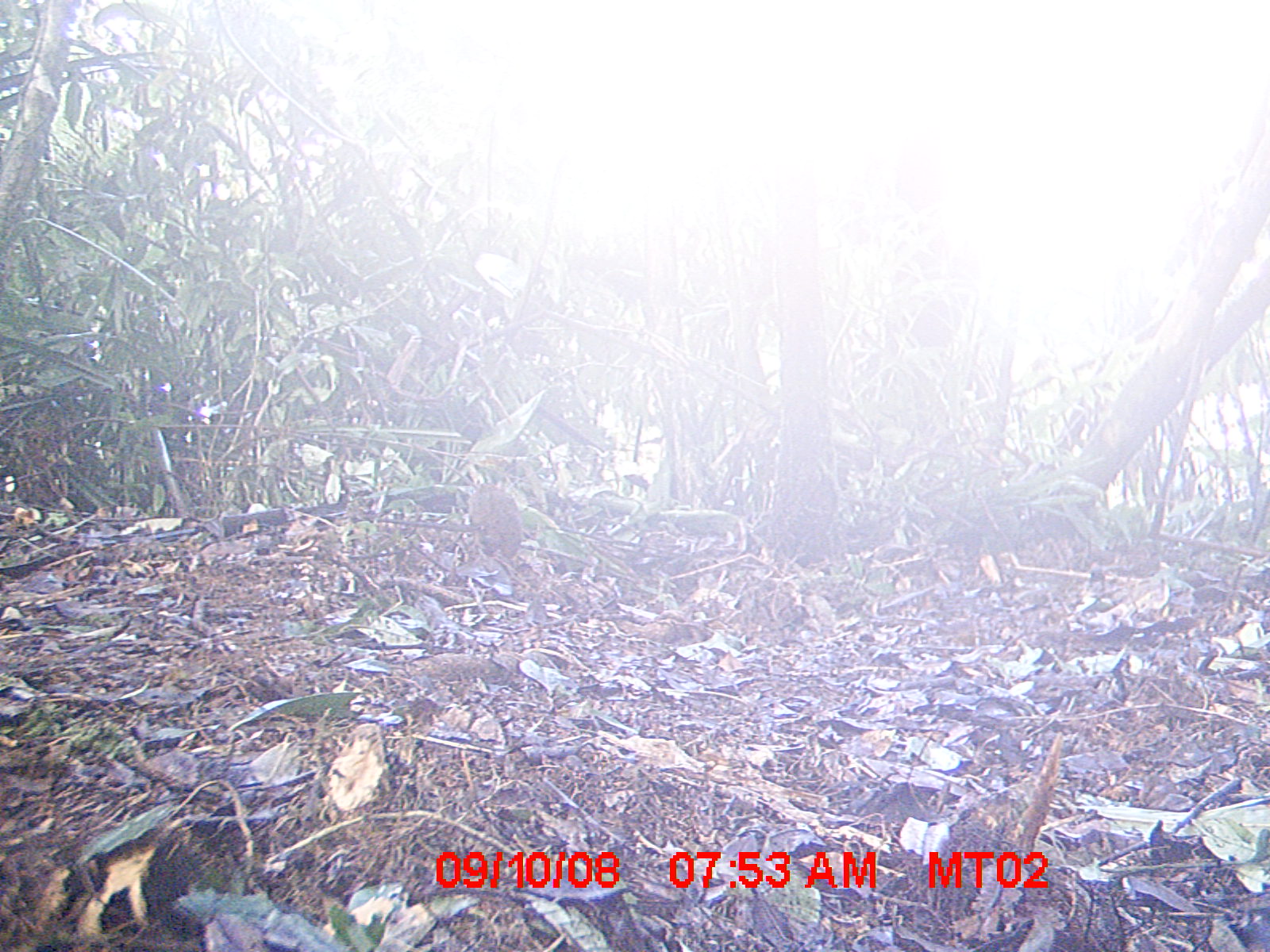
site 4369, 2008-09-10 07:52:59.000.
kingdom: Animalia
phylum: Chordata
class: Mammalia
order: Rodentia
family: Nesomyidae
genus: Nesomys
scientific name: Nesomys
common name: nesomys rodents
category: nesomys sp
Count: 1.